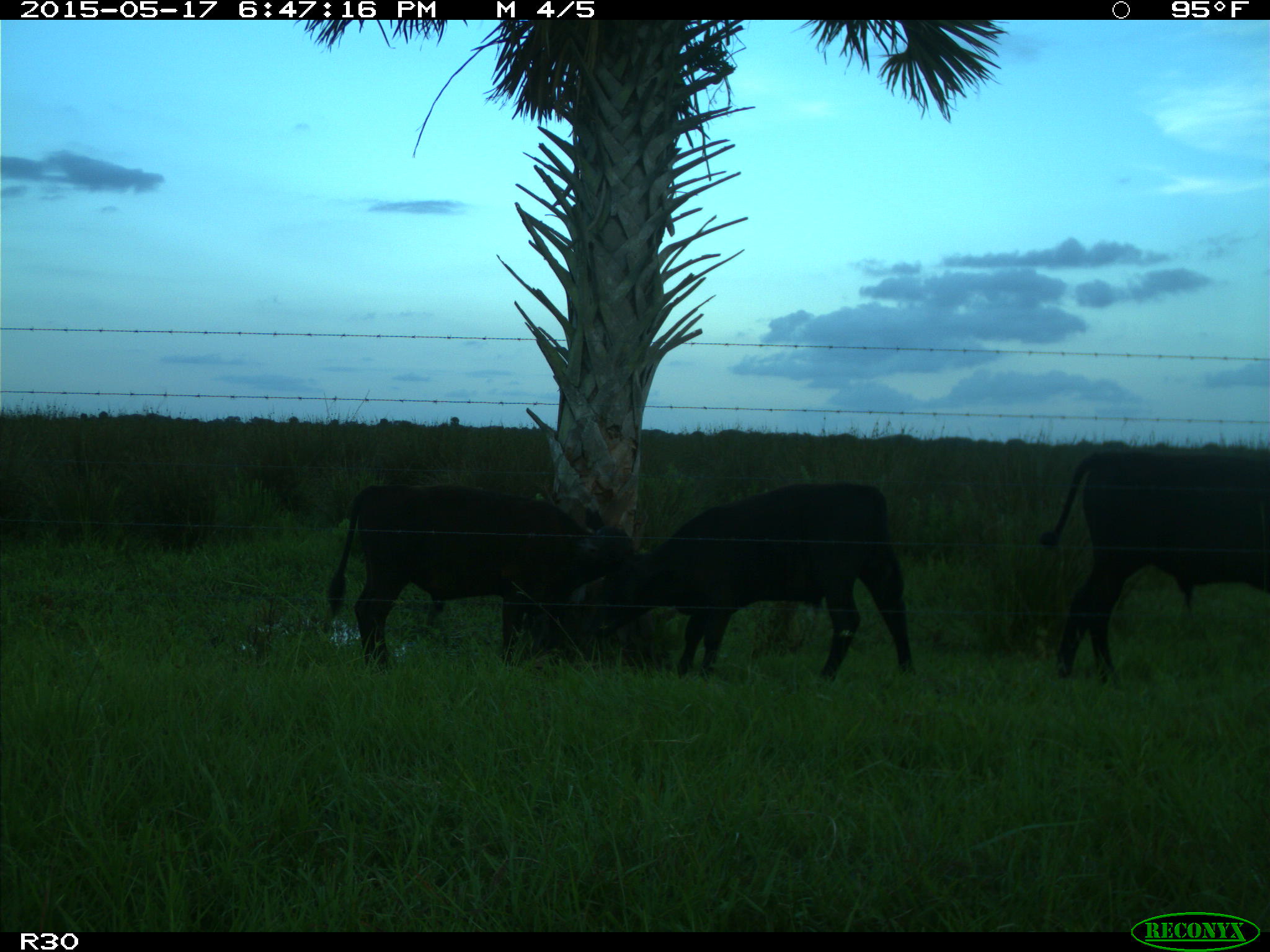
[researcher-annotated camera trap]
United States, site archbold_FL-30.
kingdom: Animalia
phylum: Chordata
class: Mammalia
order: Artiodactyla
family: Bovidae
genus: Bos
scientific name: Bos taurus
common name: domestic cow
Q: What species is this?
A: Bos taurus (domestic cow).